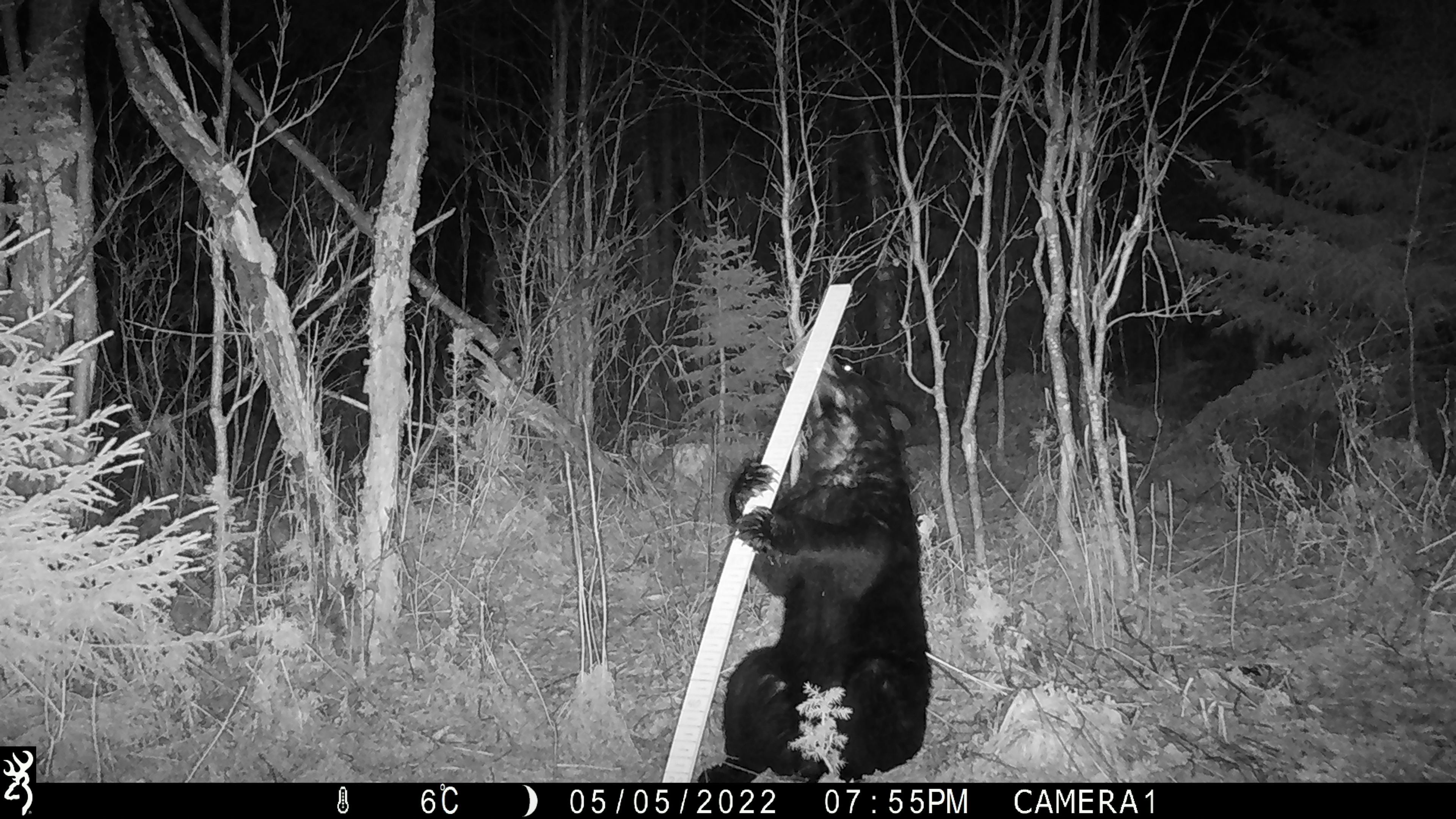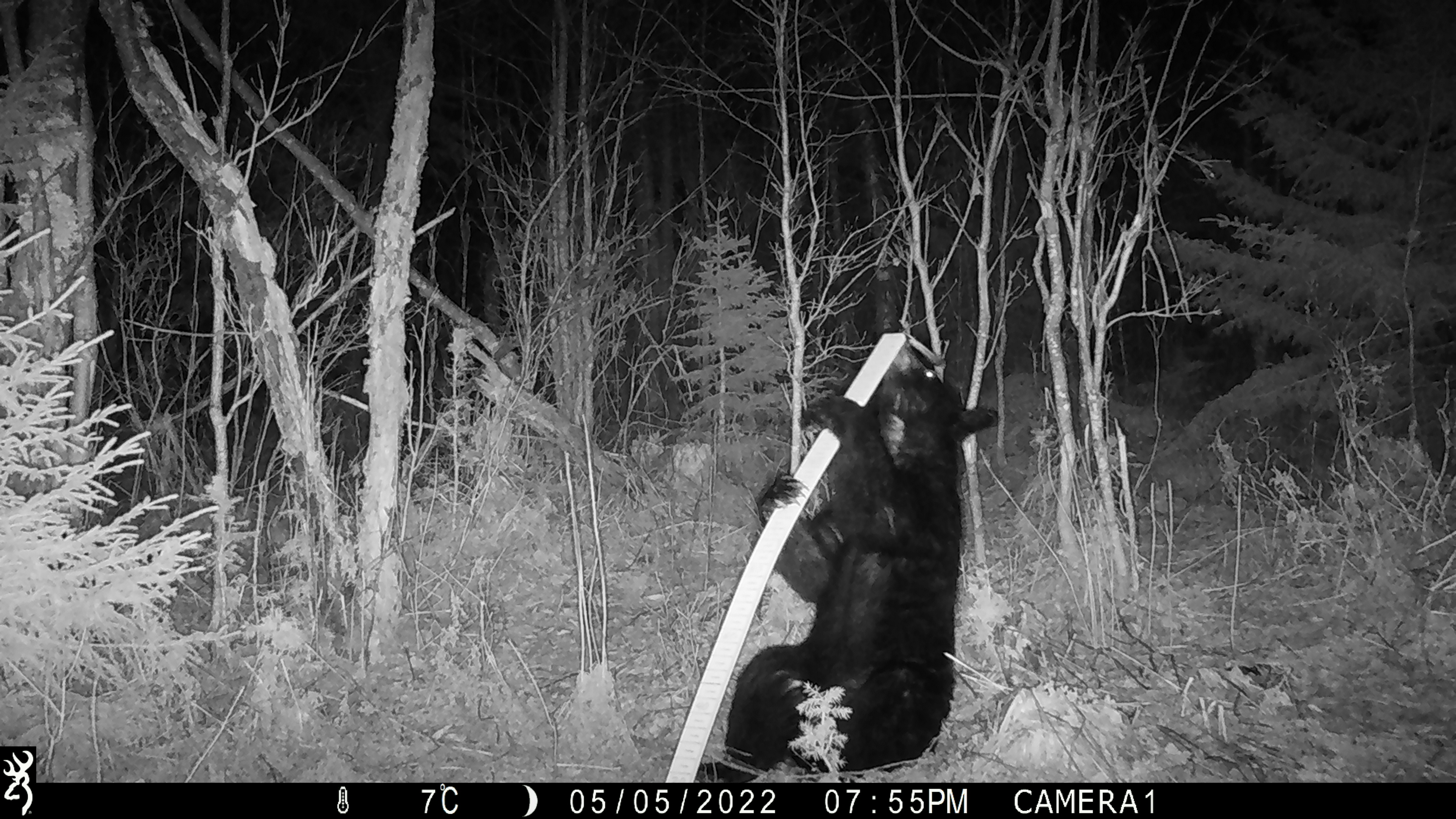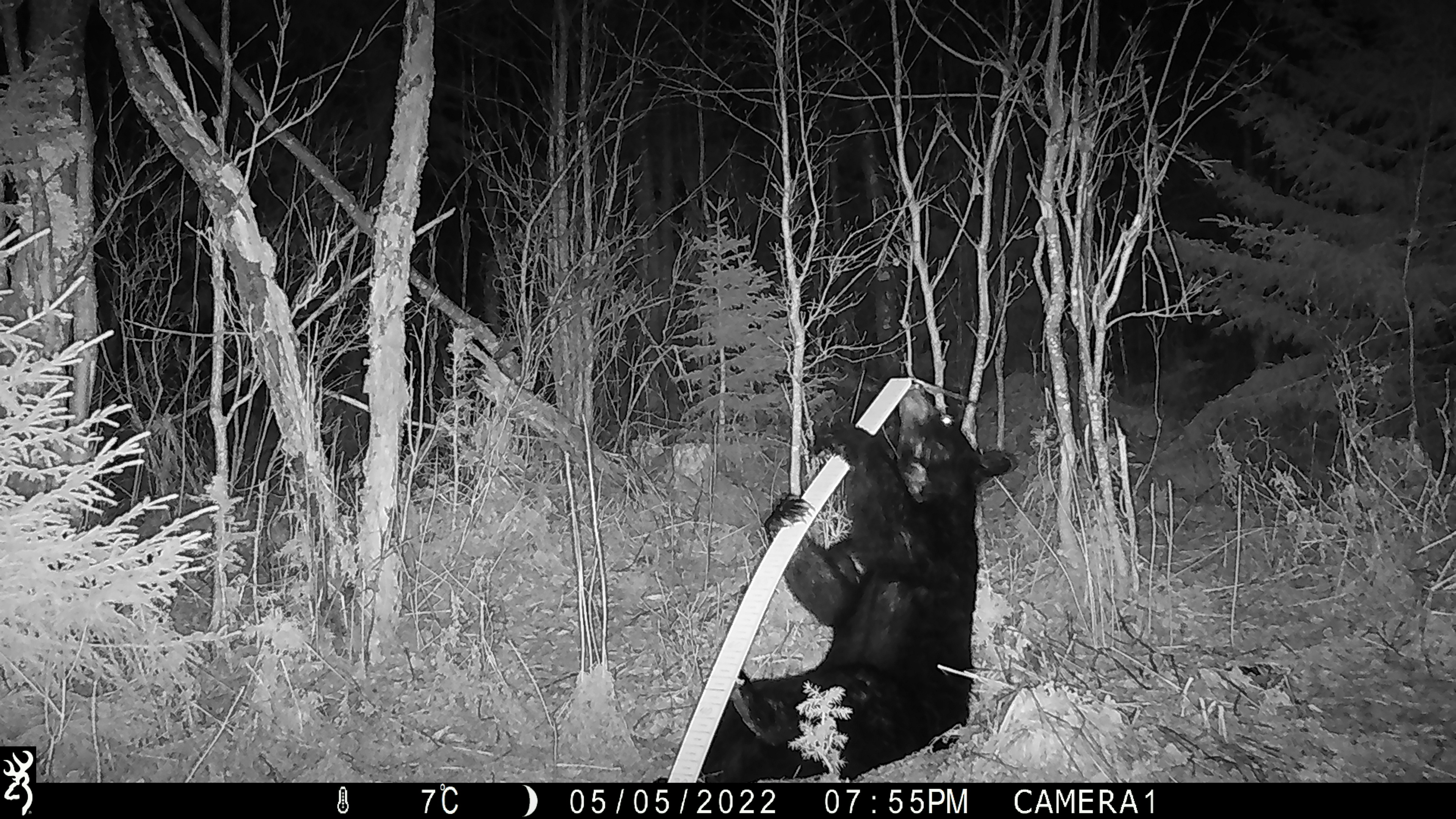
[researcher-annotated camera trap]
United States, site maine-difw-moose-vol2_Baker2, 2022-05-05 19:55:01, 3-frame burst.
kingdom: Animalia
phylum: Chordata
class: Mammalia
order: Carnivora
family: Ursidae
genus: Ursus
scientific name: Ursus americanus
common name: black bear